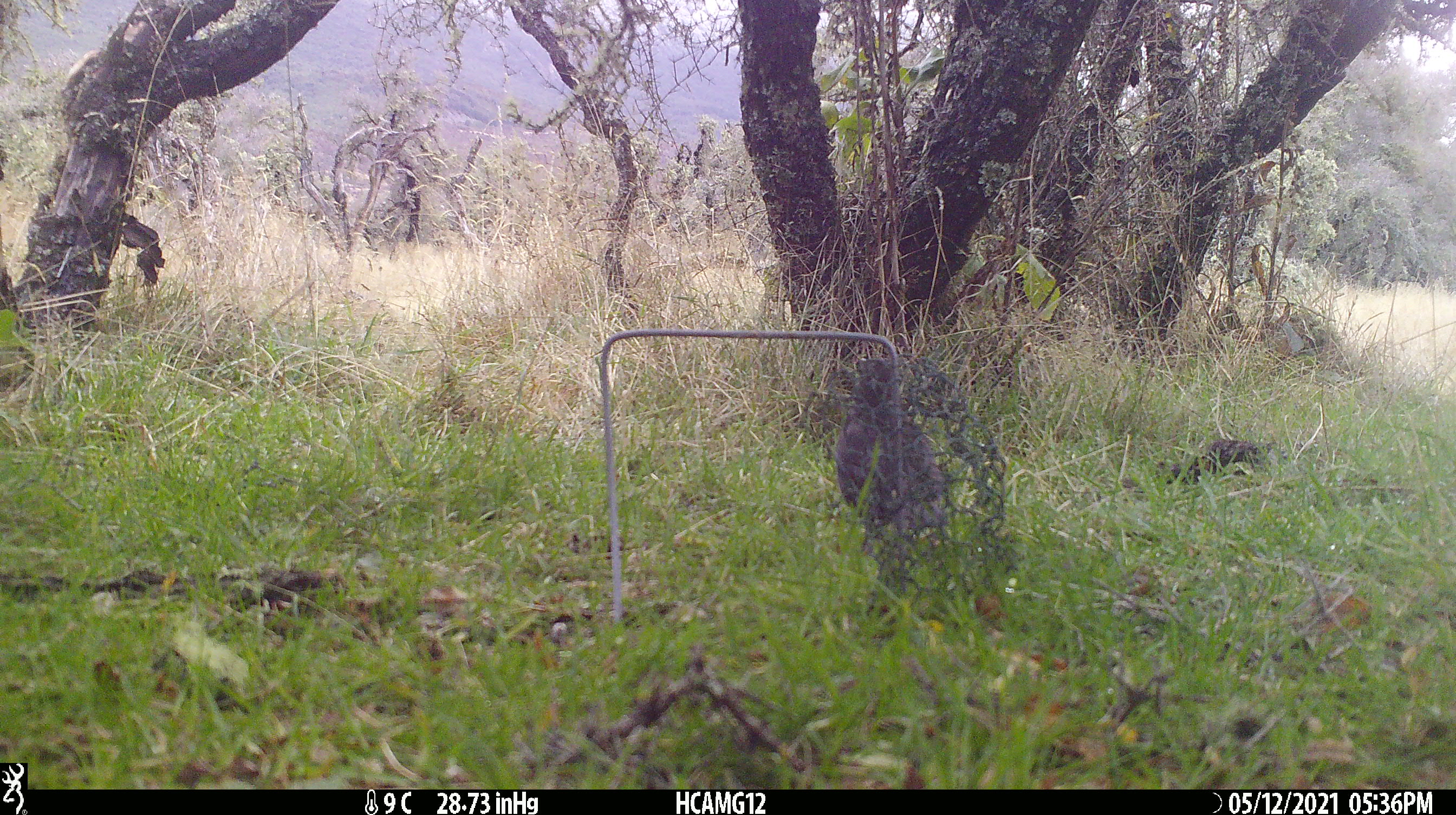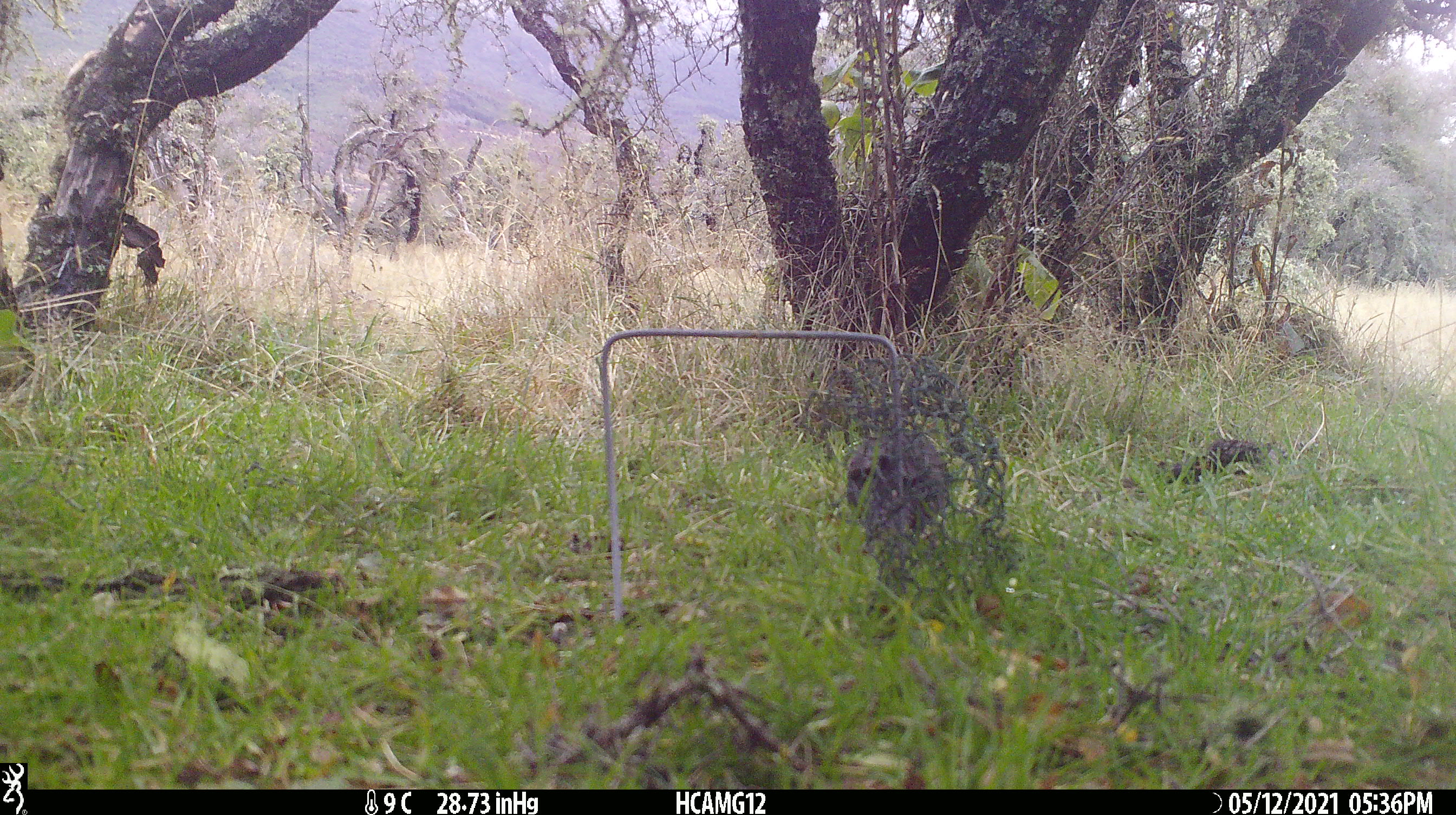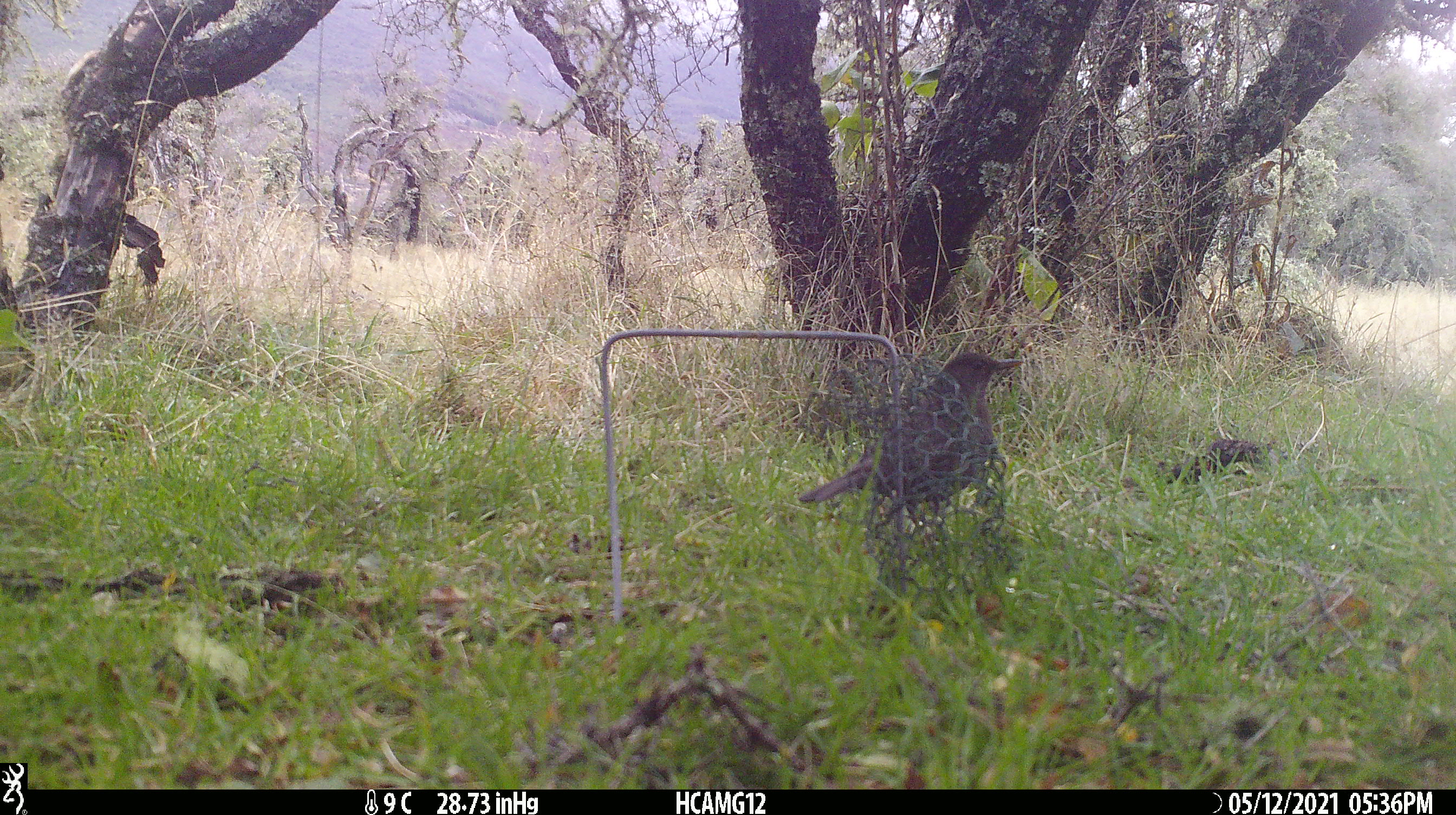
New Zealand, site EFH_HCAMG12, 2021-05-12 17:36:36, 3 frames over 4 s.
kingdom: Animalia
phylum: Chordata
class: Aves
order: Passeriformes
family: Turdidae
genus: Turdus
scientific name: Turdus merula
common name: eurasian blackbird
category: blackbird